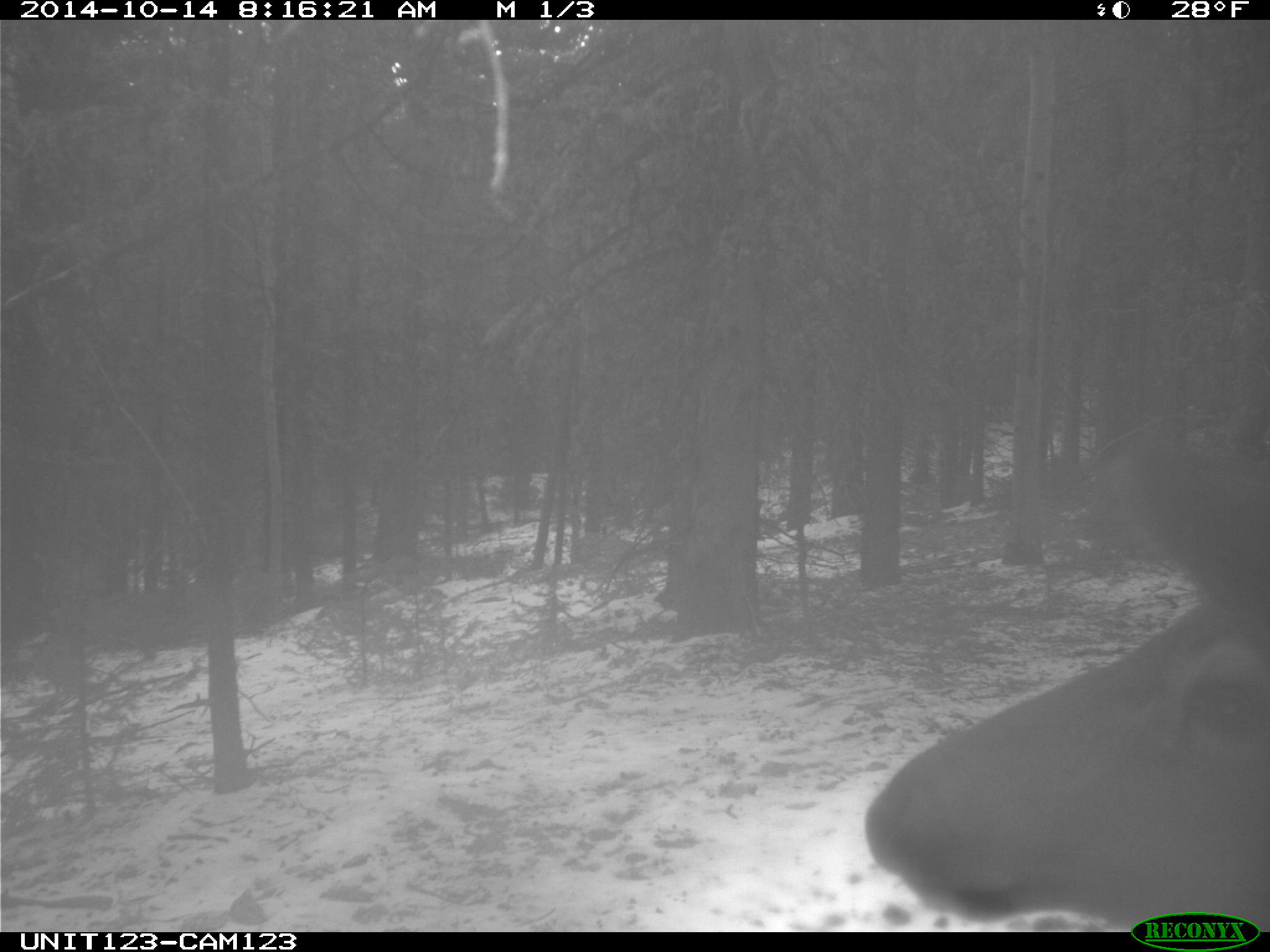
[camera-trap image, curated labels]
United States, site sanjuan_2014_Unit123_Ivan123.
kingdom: Animalia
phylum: Chordata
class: Mammalia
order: Artiodactyla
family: Cervidae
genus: Cervus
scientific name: Cervus elaphus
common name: red deer